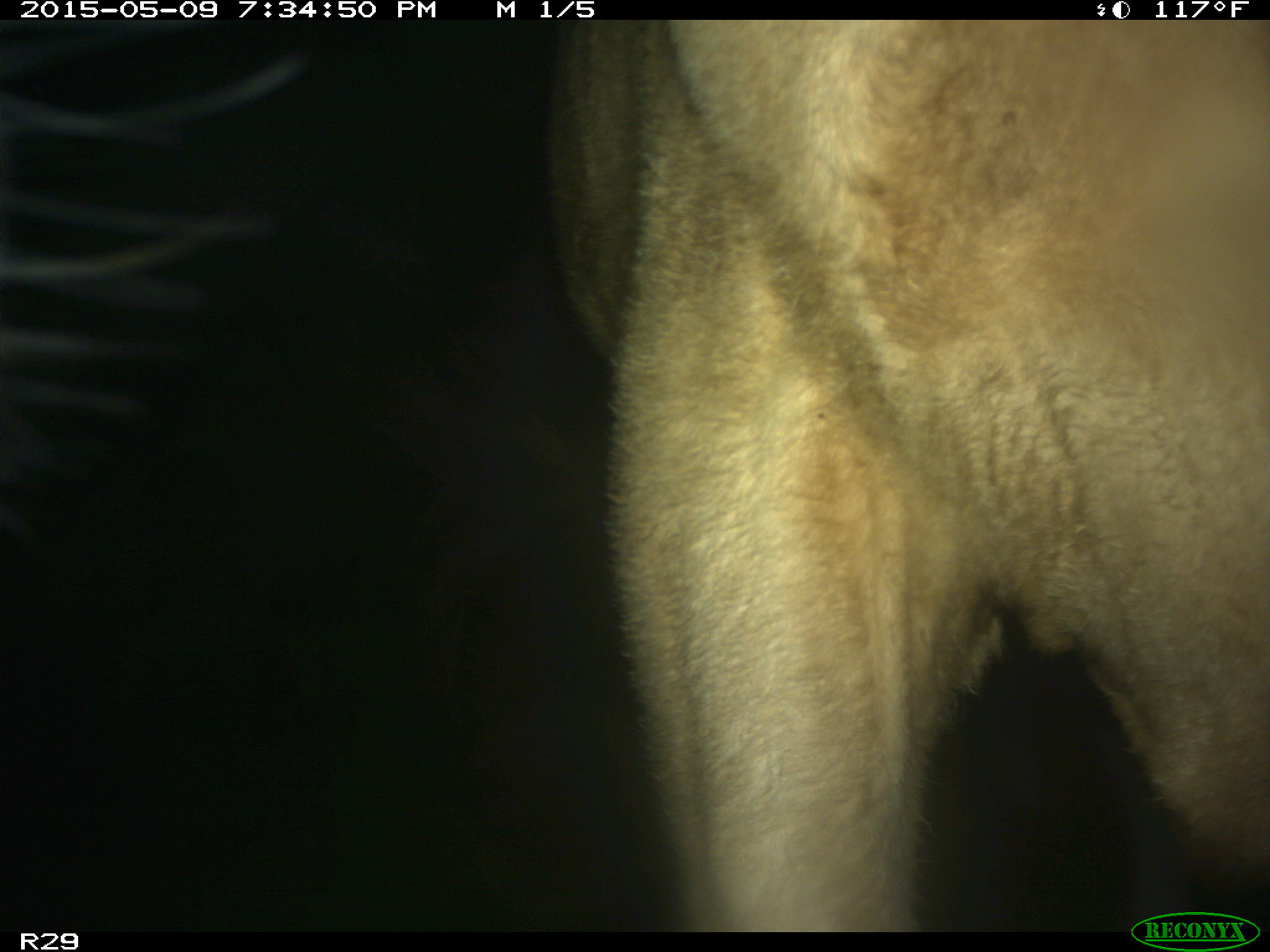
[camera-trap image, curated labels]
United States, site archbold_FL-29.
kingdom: Animalia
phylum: Chordata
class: Mammalia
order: Artiodactyla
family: Bovidae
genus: Bos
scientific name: Bos taurus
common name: domestic cow